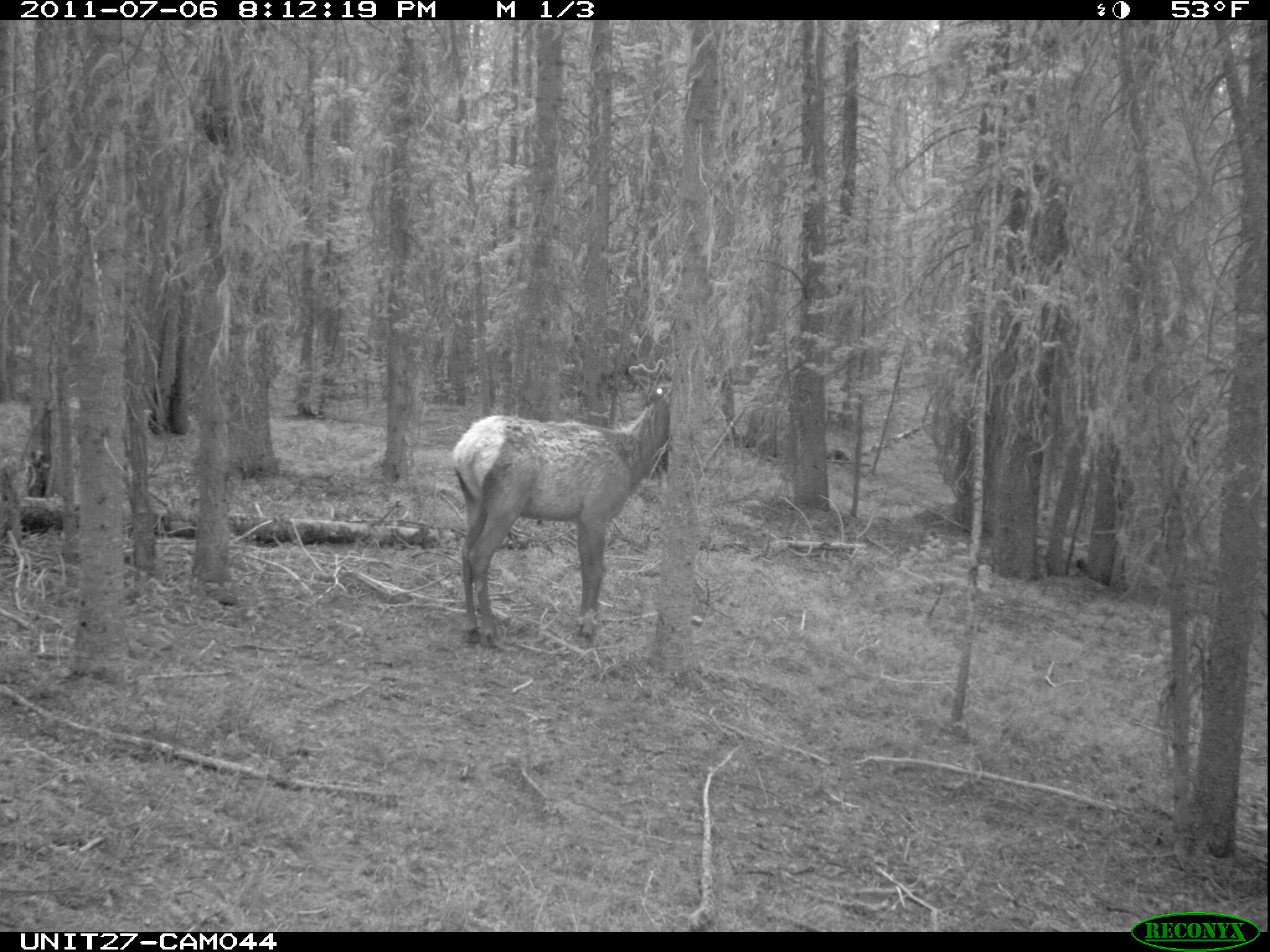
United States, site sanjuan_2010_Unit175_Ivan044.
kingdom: Animalia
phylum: Chordata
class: Mammalia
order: Artiodactyla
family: Cervidae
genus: Cervus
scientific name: Cervus elaphus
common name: red deer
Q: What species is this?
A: Cervus elaphus (red deer).